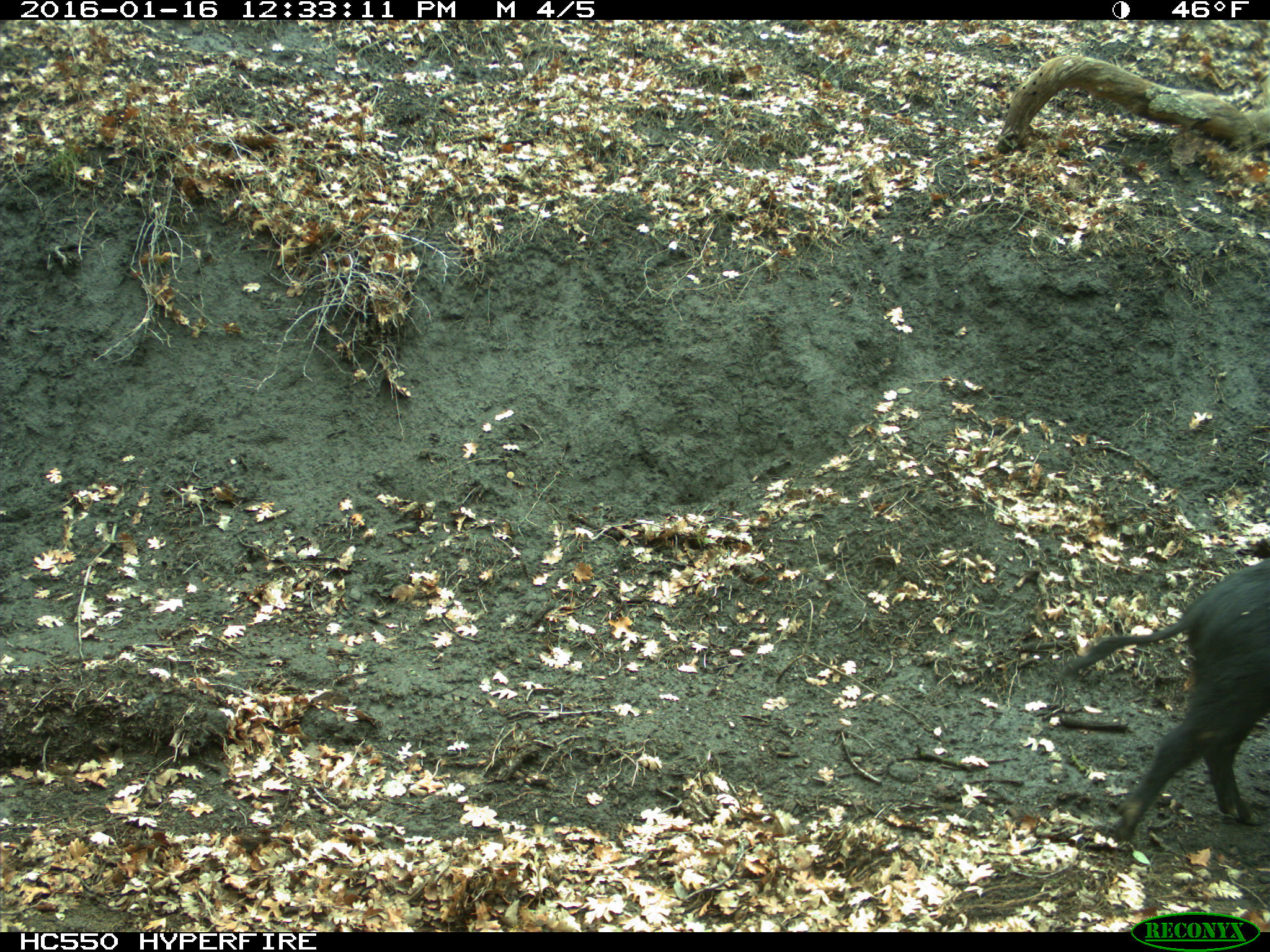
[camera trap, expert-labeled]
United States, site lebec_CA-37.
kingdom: Animalia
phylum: Chordata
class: Mammalia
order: Artiodactyla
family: Suidae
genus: Sus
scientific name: Sus scrofa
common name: wild boar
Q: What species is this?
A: Sus scrofa (wild boar).